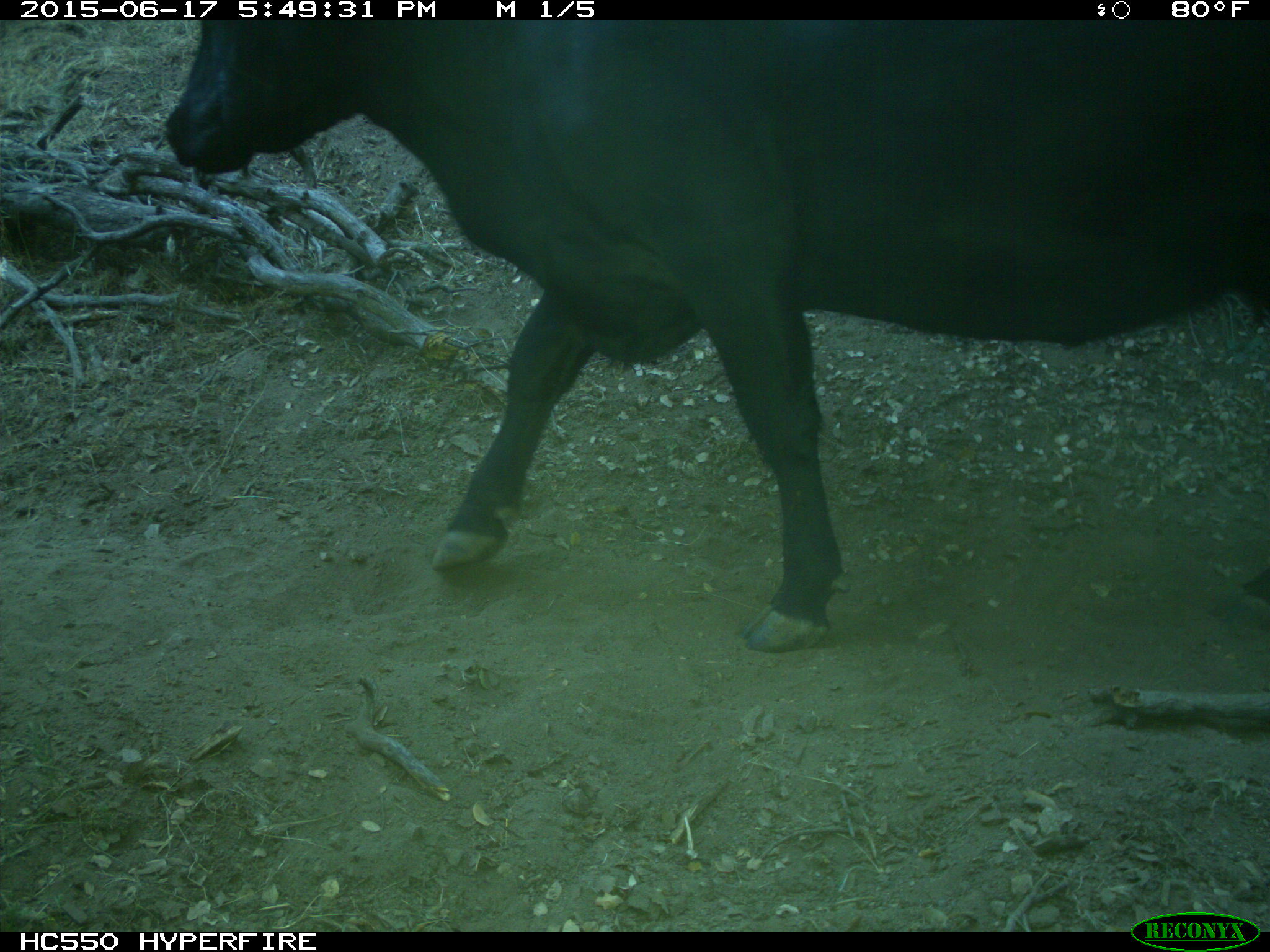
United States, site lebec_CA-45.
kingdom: Animalia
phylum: Chordata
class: Mammalia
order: Artiodactyla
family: Bovidae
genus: Bos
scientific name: Bos taurus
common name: domestic cow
Bos taurus (domestic cow).